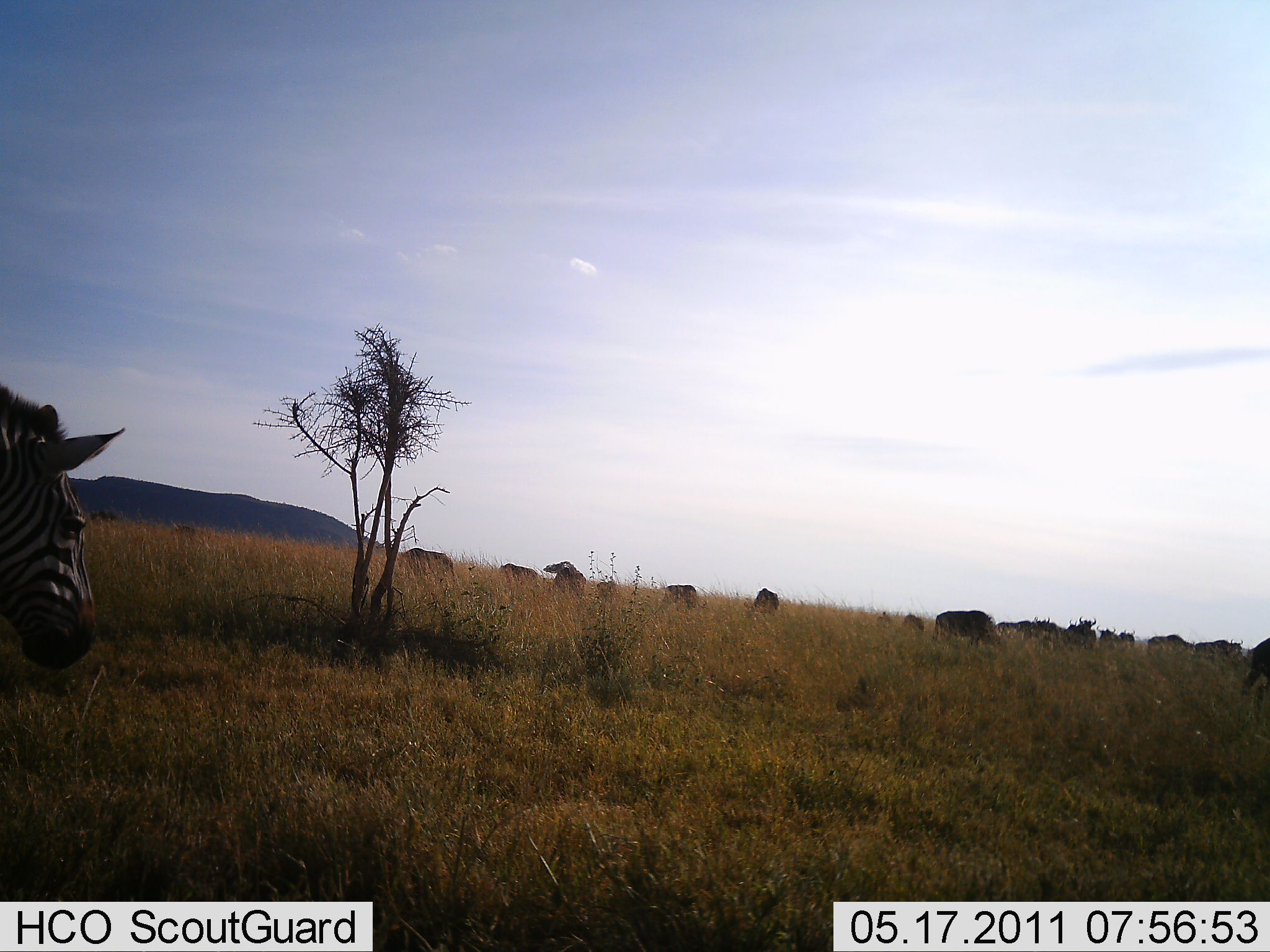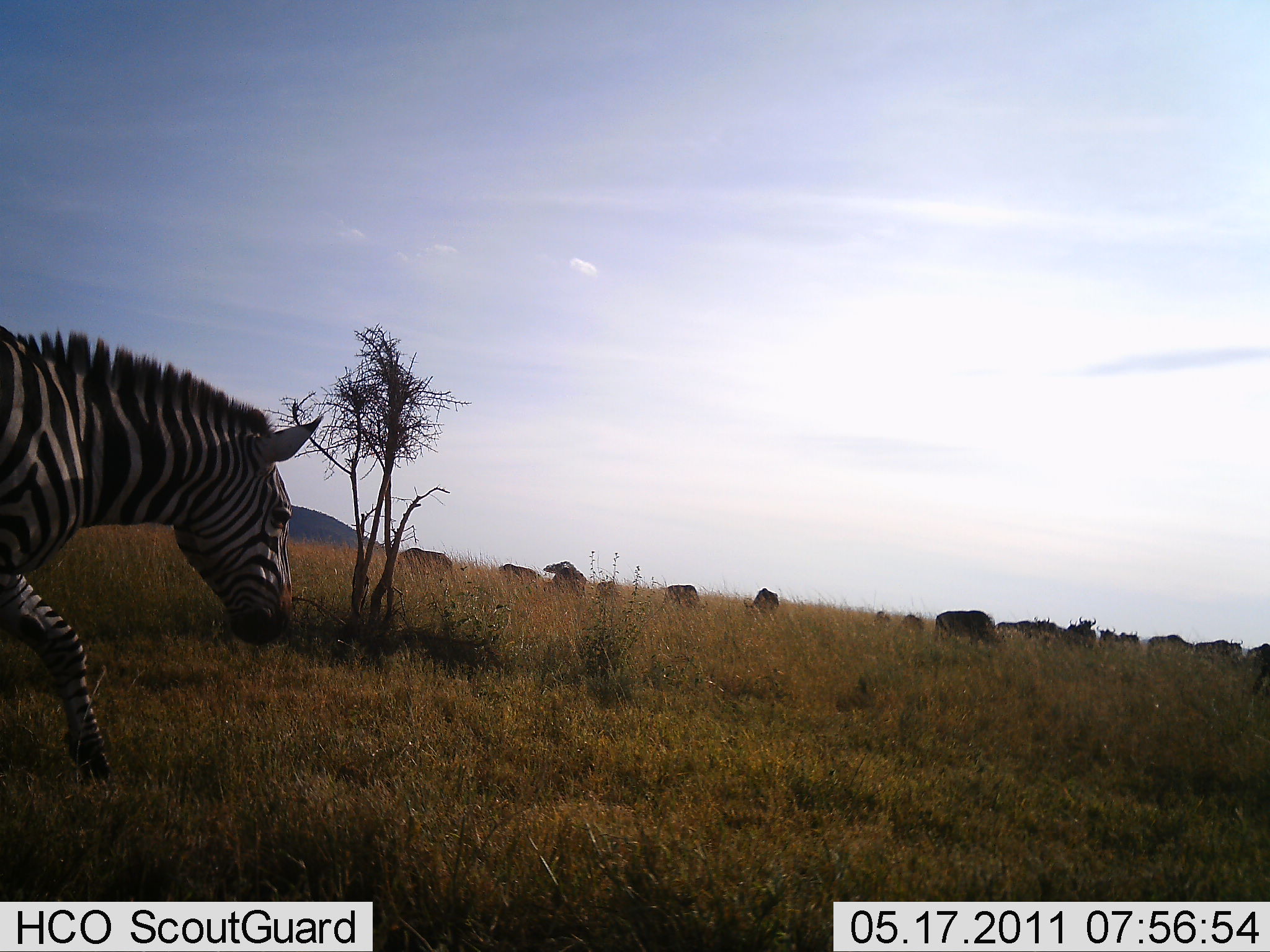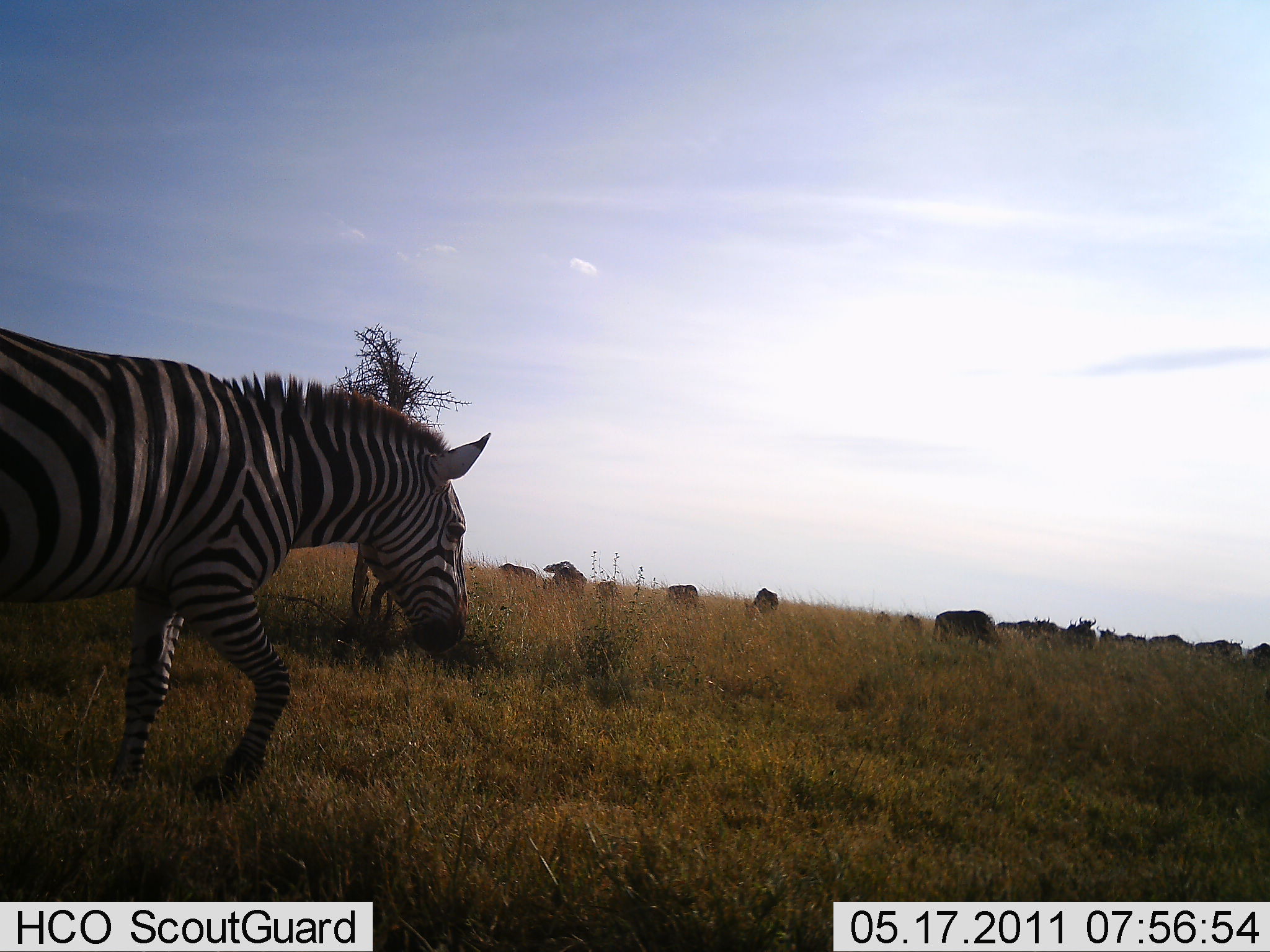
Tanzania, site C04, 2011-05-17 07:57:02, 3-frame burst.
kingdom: Animalia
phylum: Chordata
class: Mammalia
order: Artiodactyla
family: Bovidae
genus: Connochaetes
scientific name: Connochaetes taurinus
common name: blue wildebeest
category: wildebeest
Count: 11-50.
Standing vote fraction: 29%.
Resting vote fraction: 14%.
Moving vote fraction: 0%.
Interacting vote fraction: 0%.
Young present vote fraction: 0%.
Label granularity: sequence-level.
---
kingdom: Animalia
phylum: Chordata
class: Mammalia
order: Perissodactyla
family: Equidae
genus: Equus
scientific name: Equus quagga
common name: plains zebra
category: zebra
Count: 1.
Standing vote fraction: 10%.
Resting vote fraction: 0%.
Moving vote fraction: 86%.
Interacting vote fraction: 0%.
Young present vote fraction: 0%.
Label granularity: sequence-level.